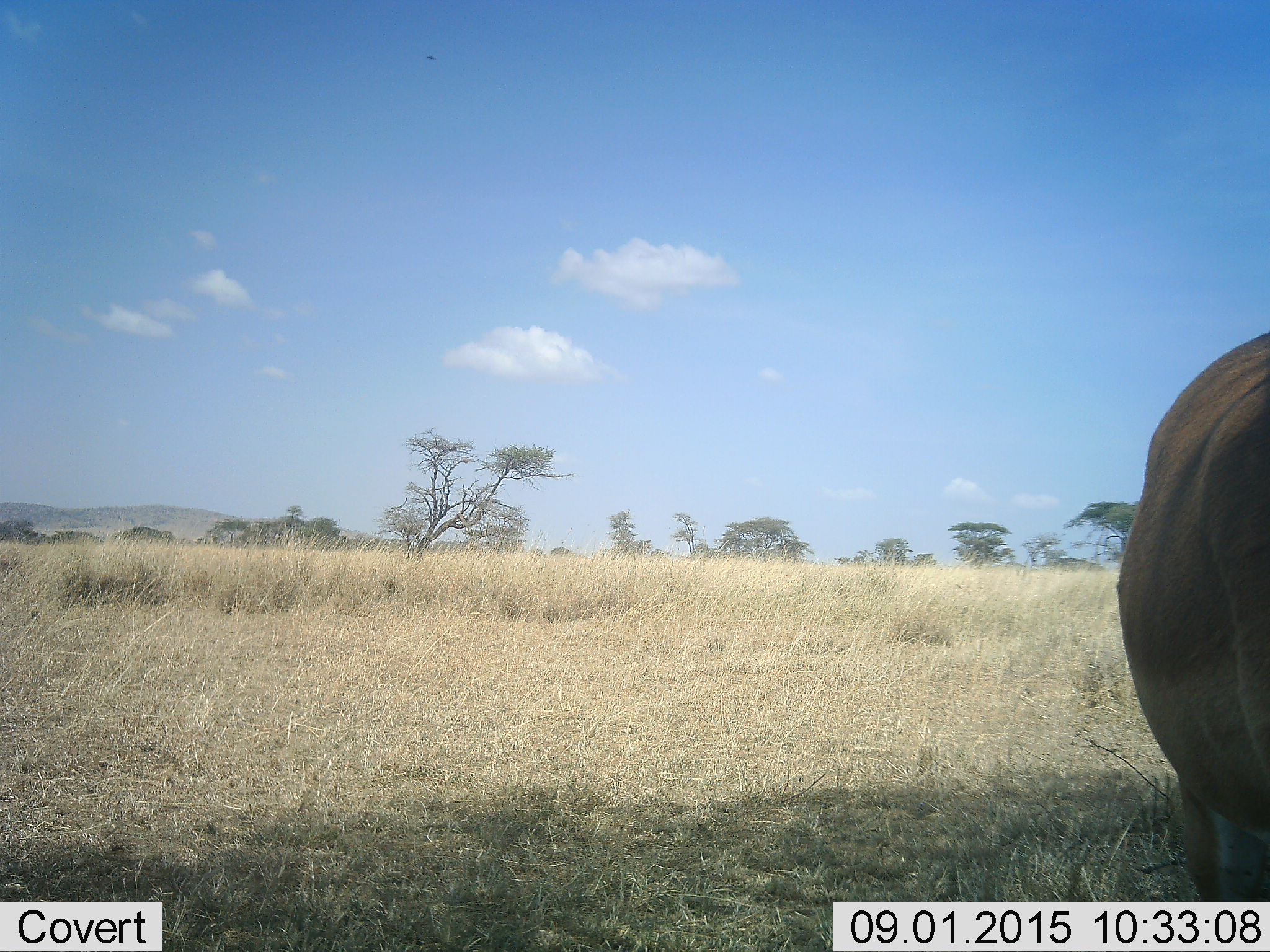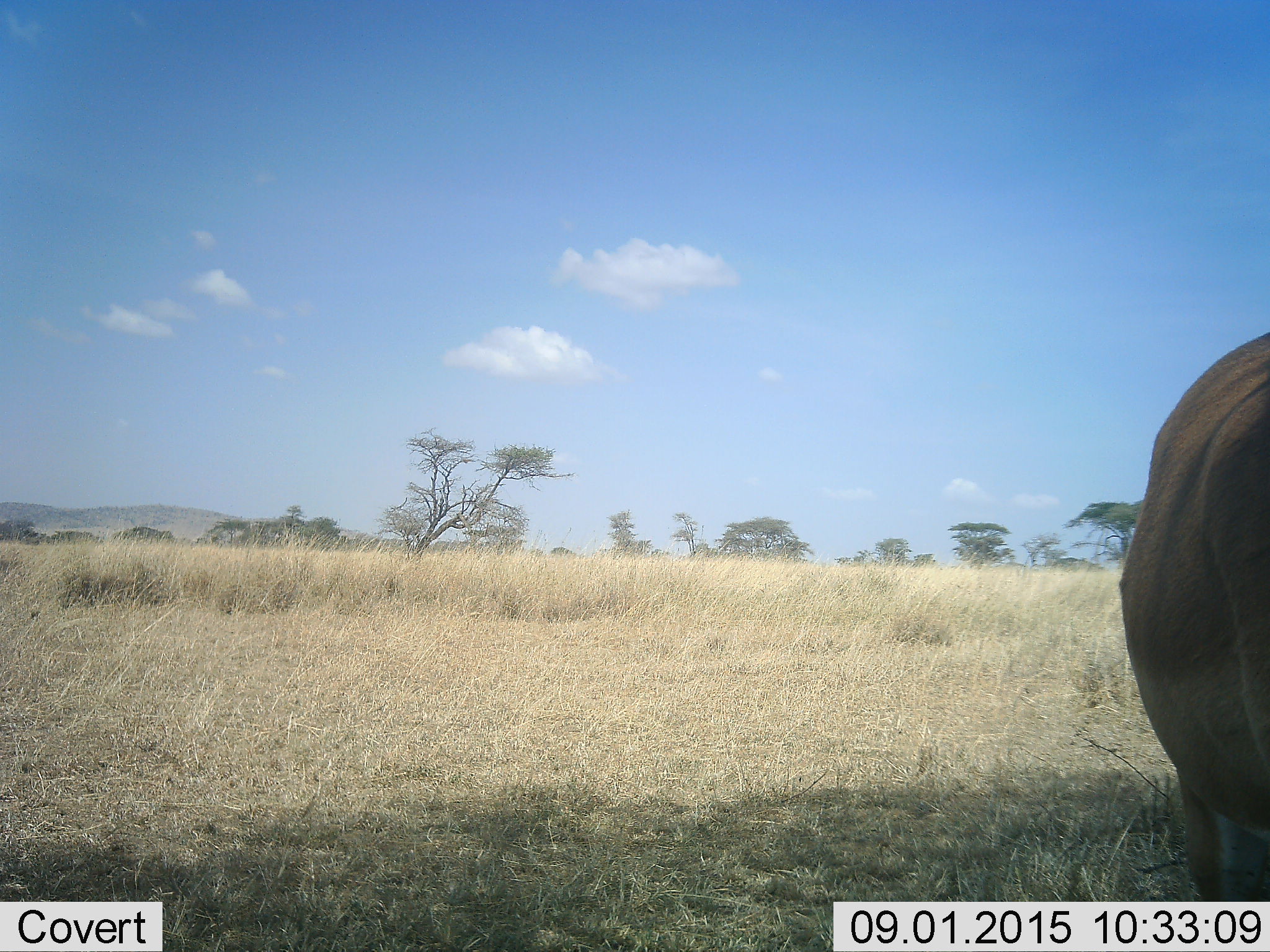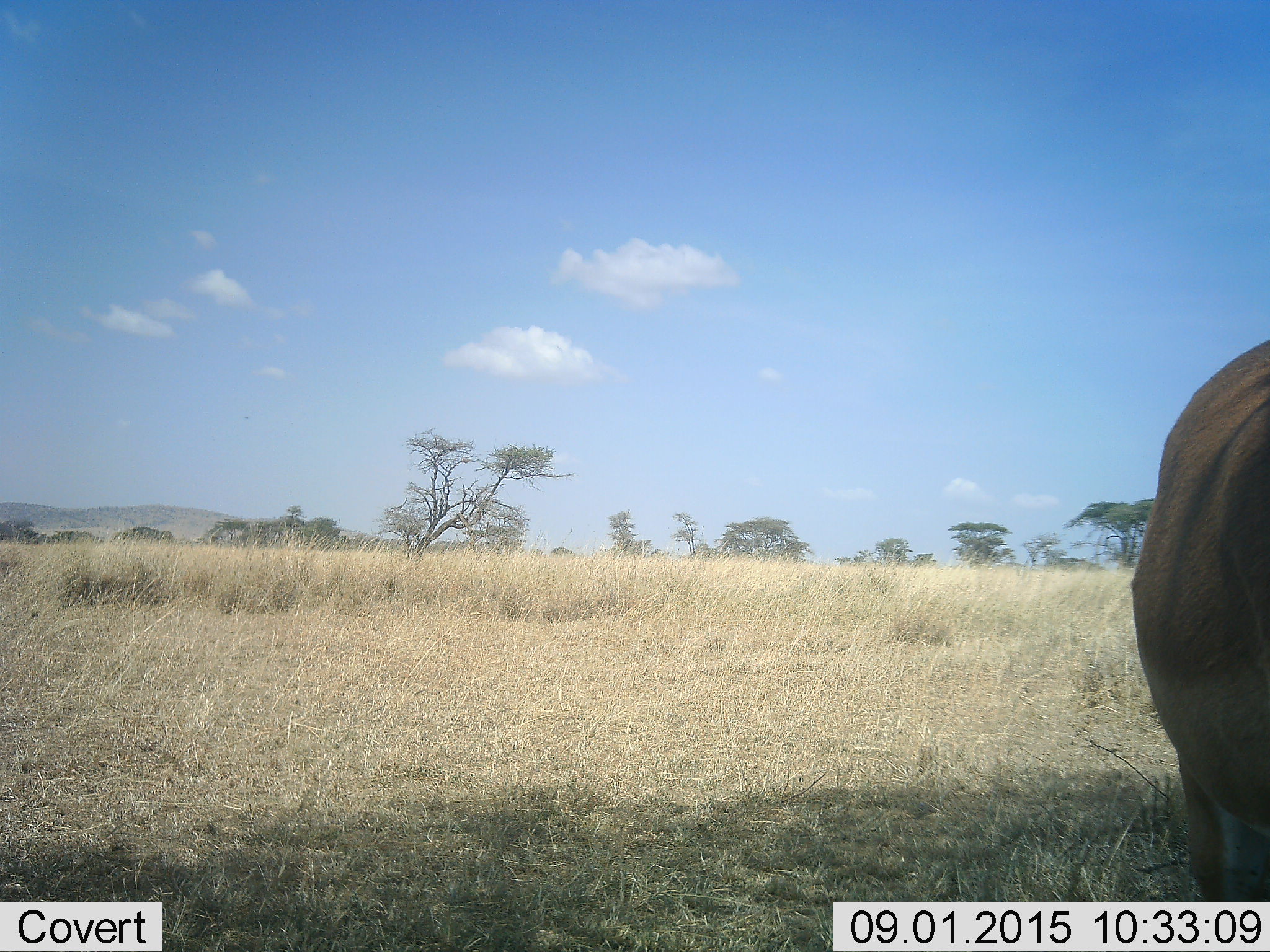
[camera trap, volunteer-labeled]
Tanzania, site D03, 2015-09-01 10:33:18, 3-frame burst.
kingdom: Animalia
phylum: Chordata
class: Mammalia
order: Artiodactyla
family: Bovidae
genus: Connochaetes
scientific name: Connochaetes taurinus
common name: blue wildebeest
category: wildebeest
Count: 1.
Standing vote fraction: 100%.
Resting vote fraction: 0%.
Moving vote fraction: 0%.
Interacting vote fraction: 0%.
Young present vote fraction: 0%.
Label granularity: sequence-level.